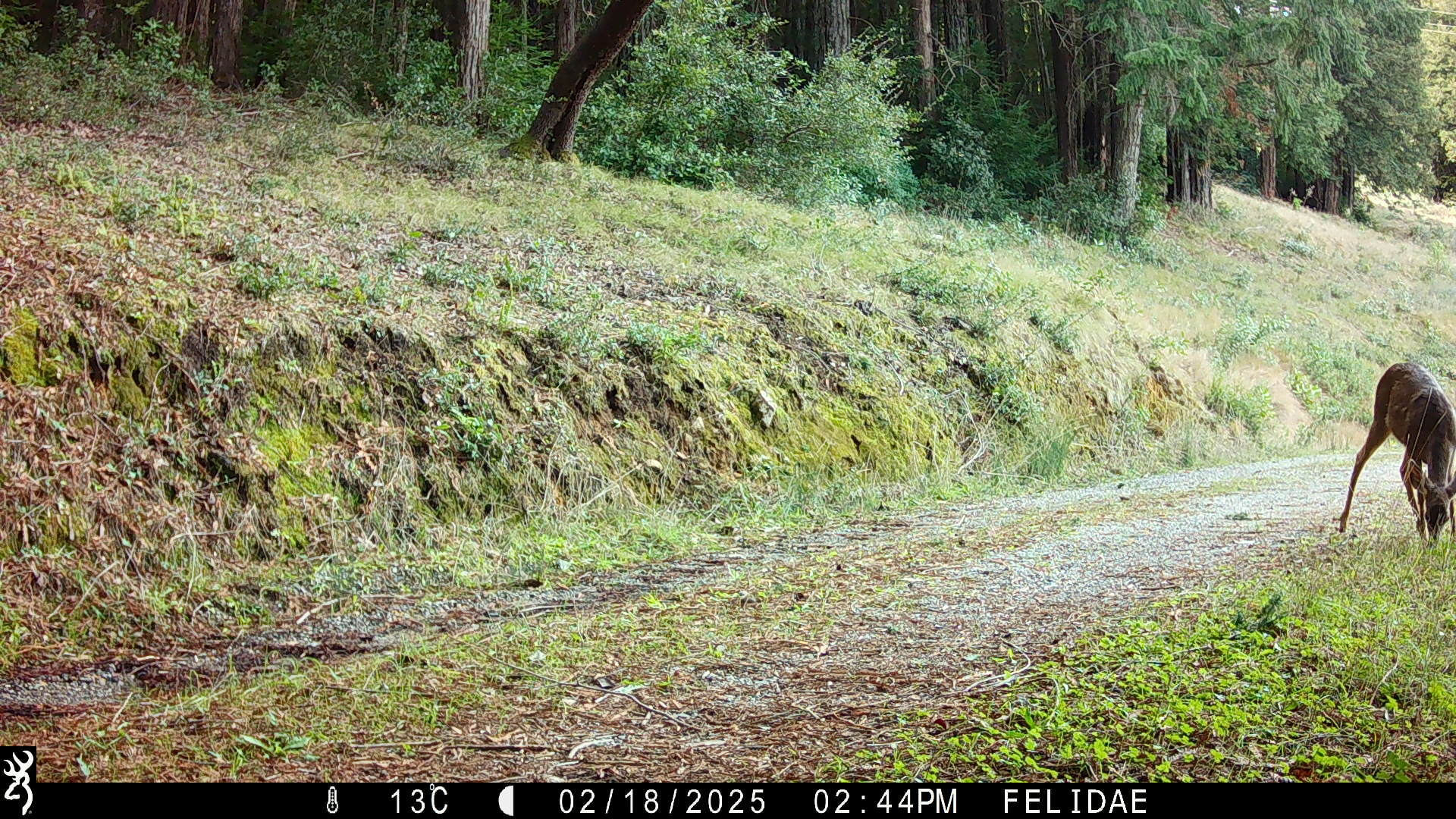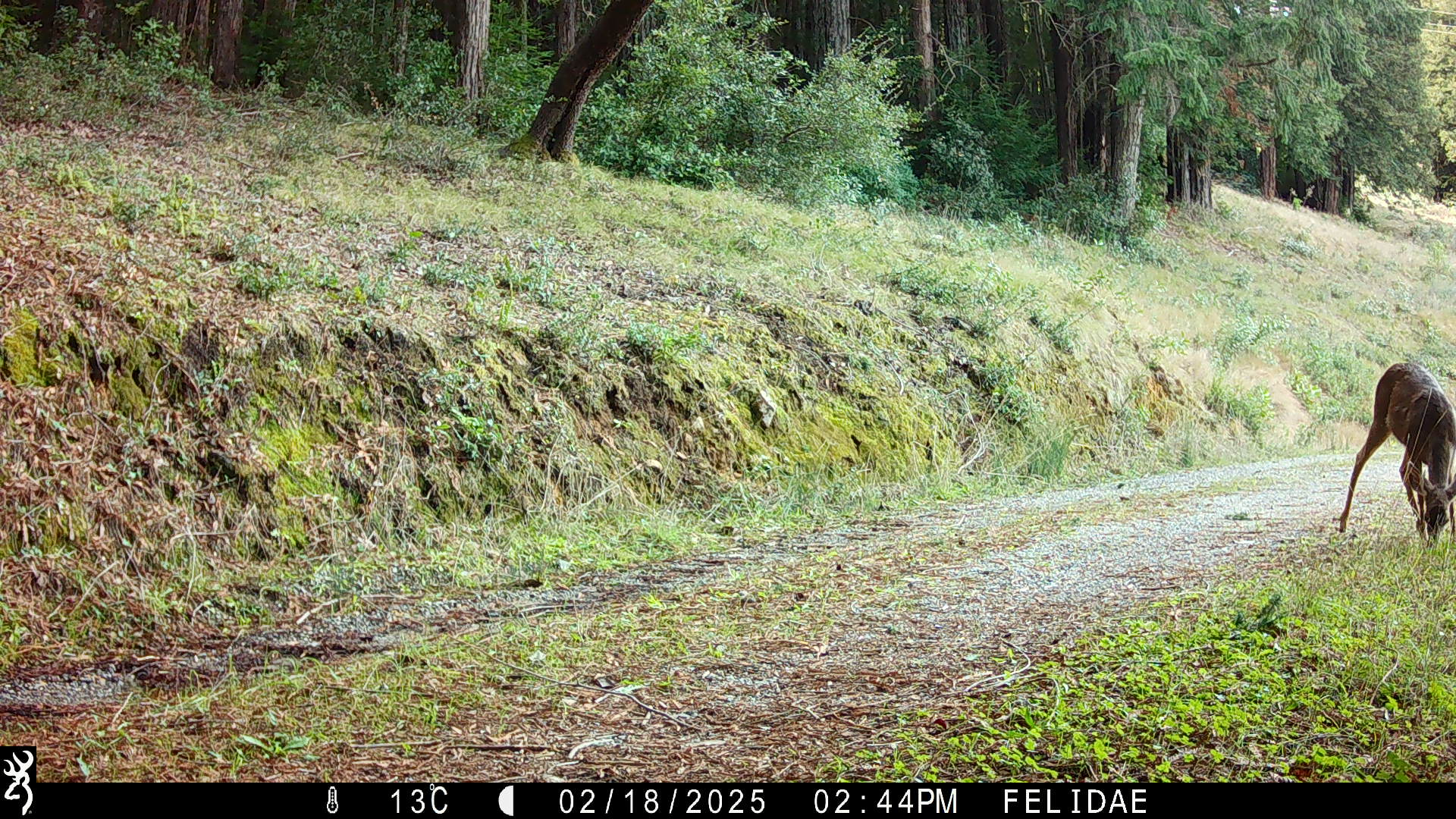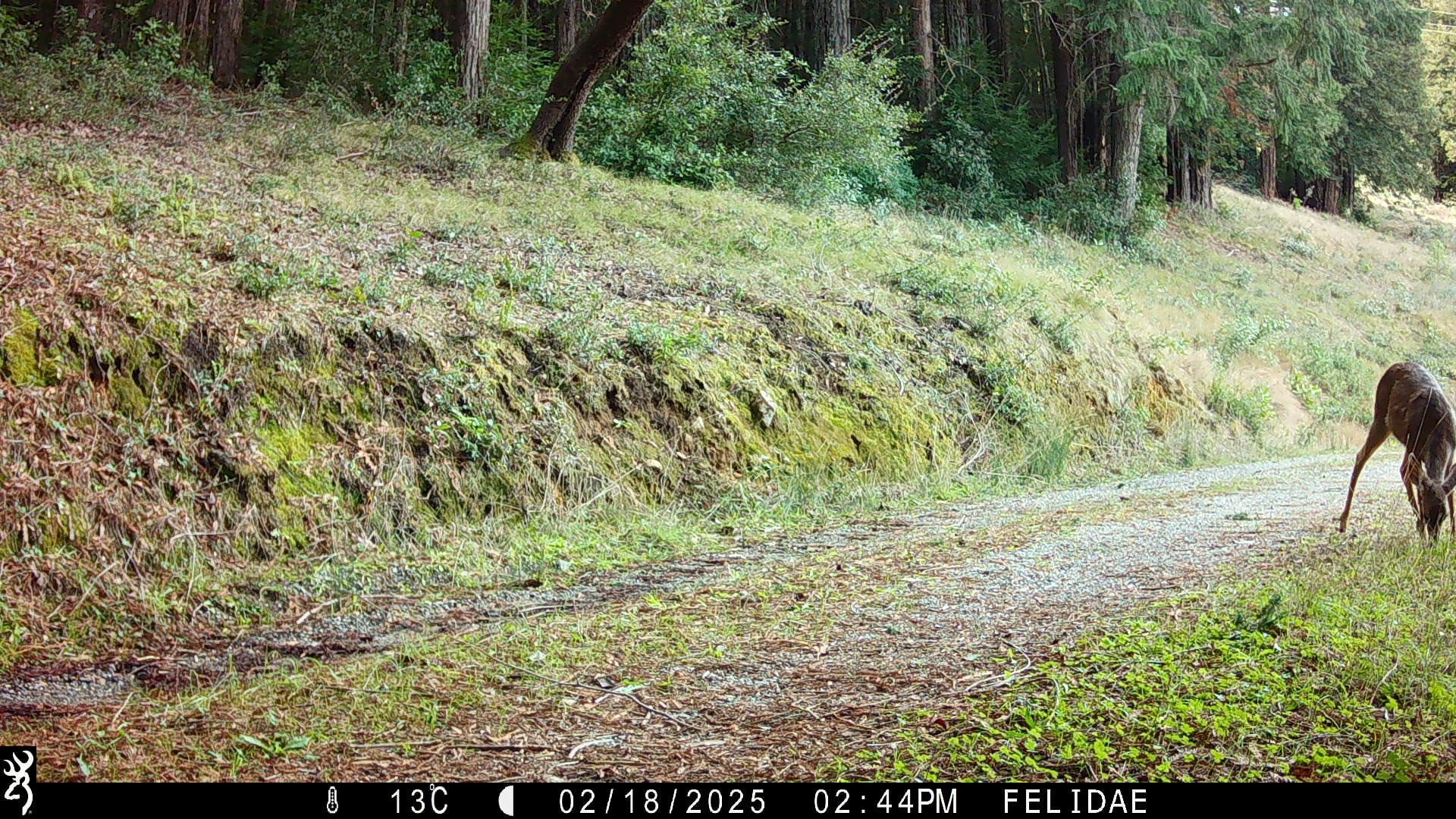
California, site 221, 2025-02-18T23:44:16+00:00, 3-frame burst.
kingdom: Animalia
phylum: Chordata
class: Mammalia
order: Artiodactyla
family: Cervidae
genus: Odocoileus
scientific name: Odocoileus hemionus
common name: mule deer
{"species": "mule deer (Odocoileus hemionus)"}